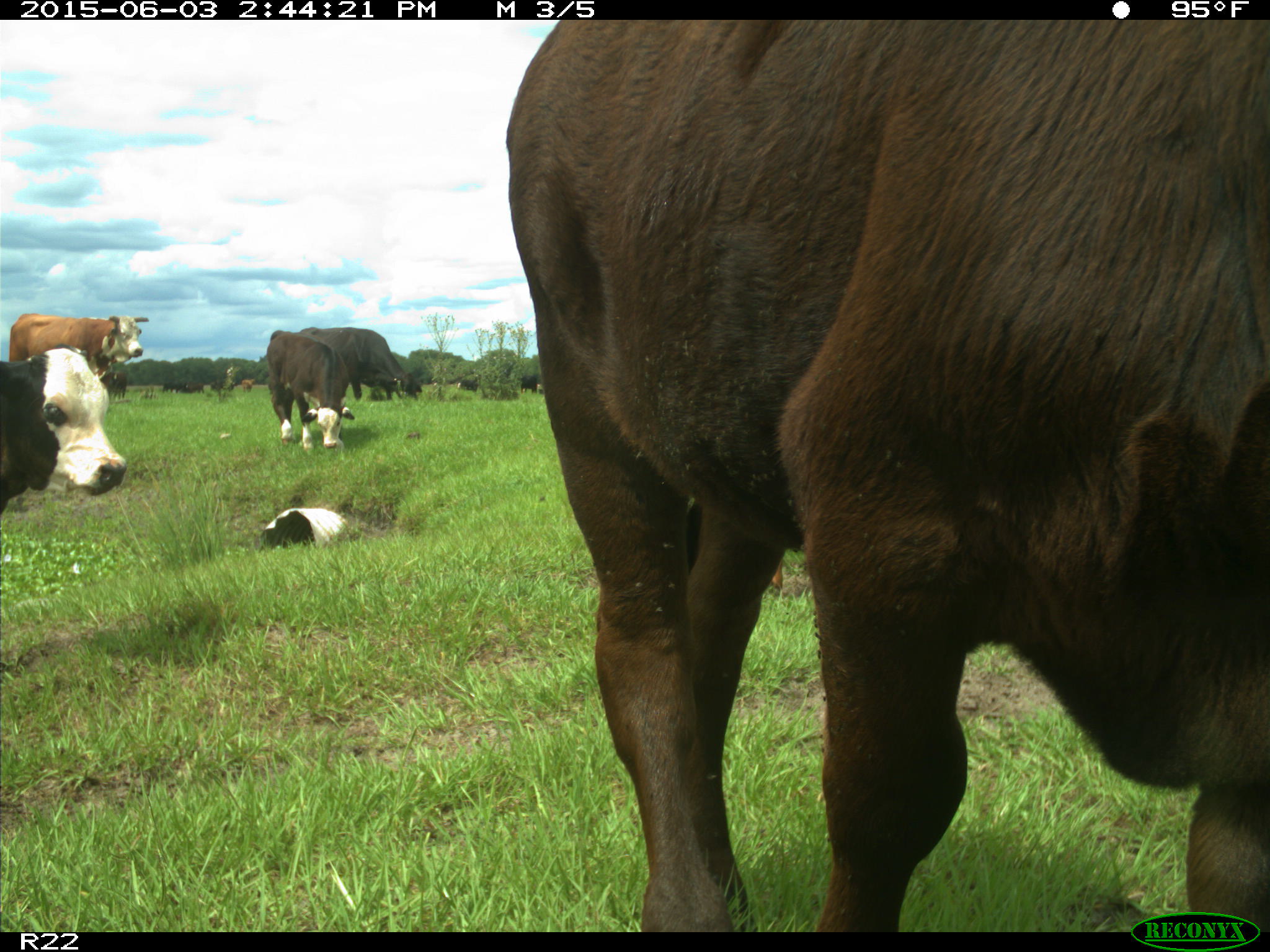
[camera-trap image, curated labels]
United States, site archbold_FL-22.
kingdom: Animalia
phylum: Chordata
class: Mammalia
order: Artiodactyla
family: Bovidae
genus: Bos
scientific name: Bos taurus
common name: domestic cow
Bos taurus (domestic cow).